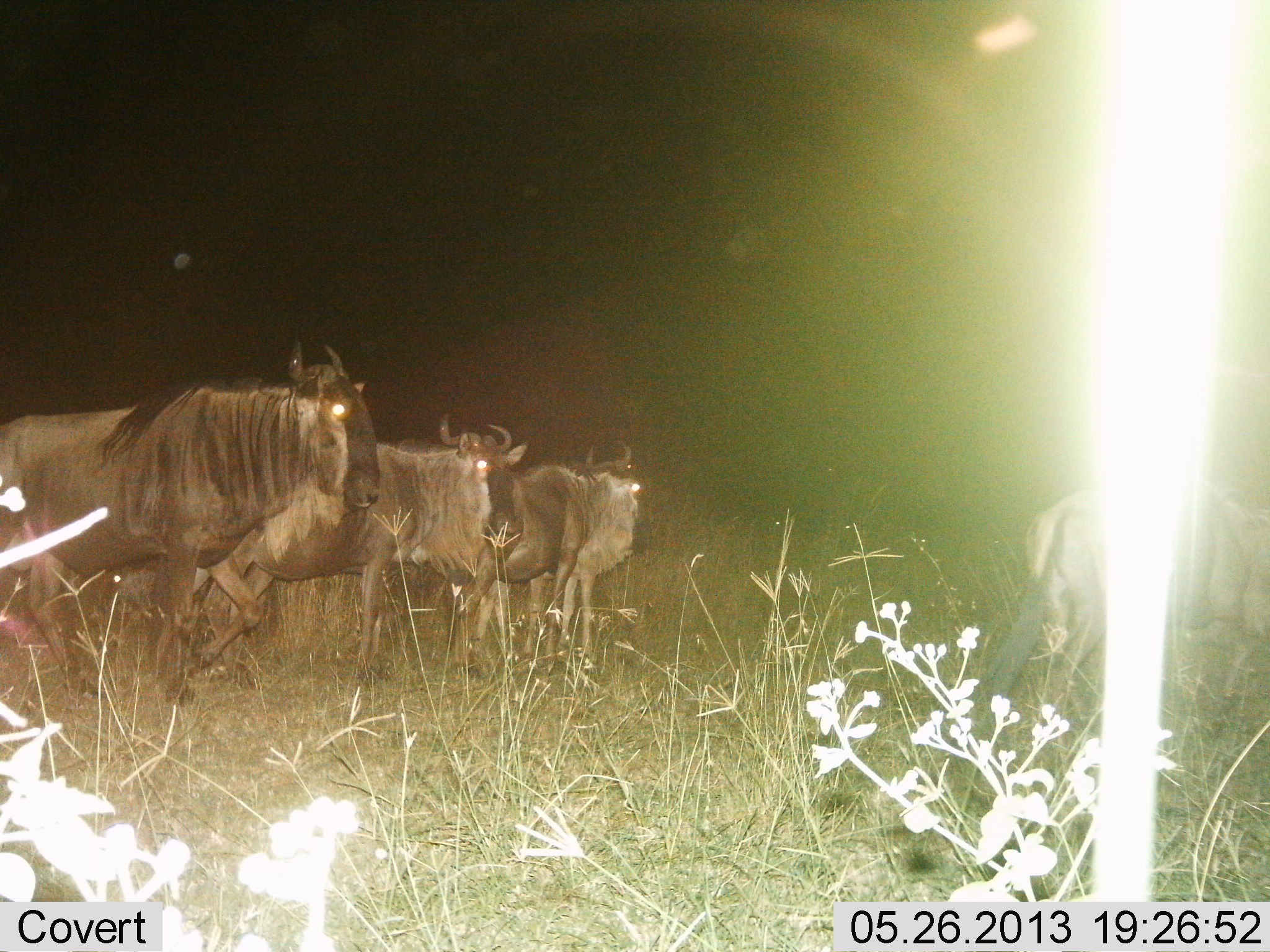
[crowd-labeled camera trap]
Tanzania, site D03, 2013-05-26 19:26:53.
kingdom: Animalia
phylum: Chordata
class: Mammalia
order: Artiodactyla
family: Bovidae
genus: Connochaetes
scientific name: Connochaetes taurinus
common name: blue wildebeest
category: wildebeest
Wildebeest (blue wildebeest) (Connochaetes taurinus), count 4. Behavior (volunteer vote fractions): standing 75%, resting 3%, moving 31%, interacting 0%. Young present (vote fraction): 0%. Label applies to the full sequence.